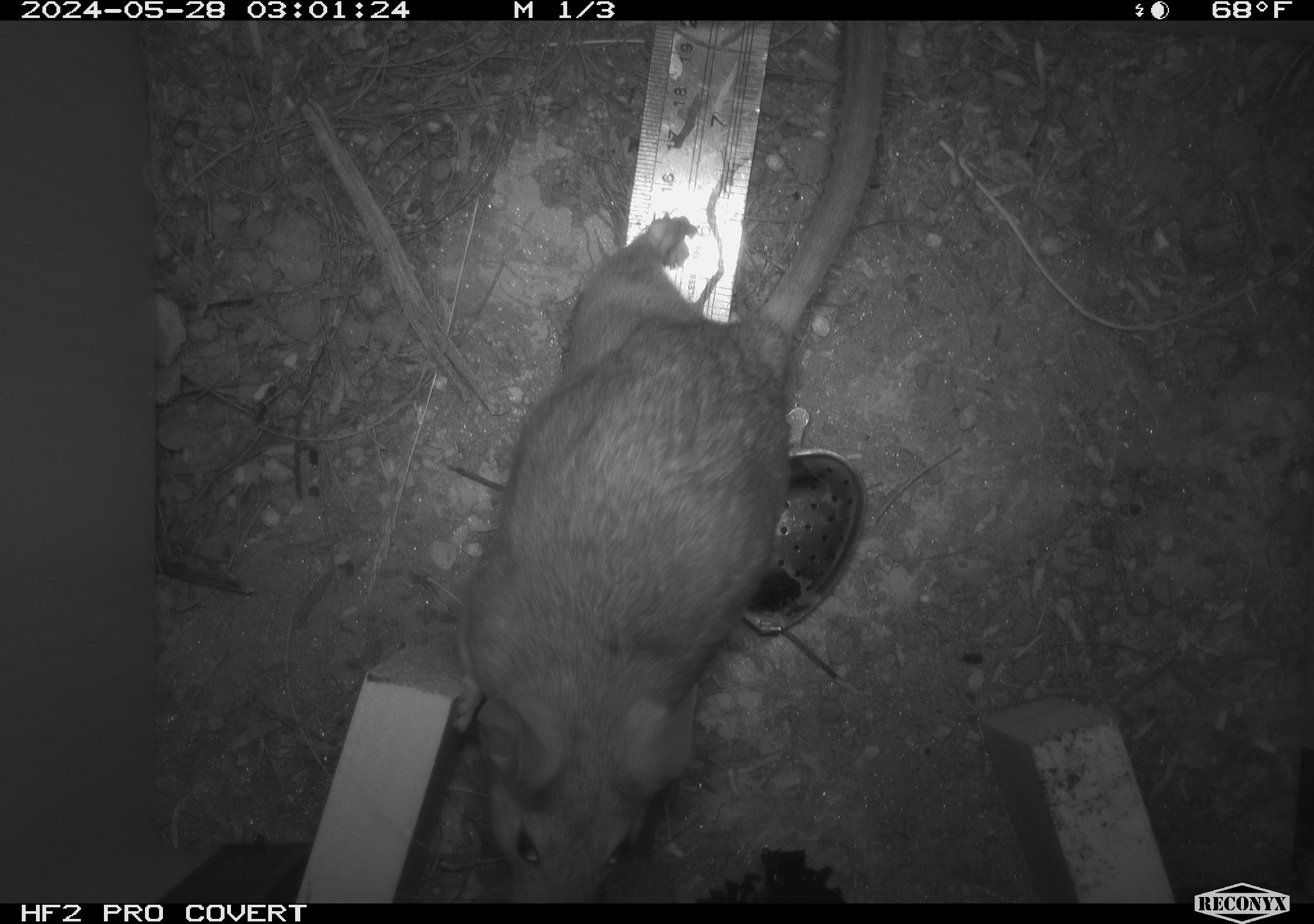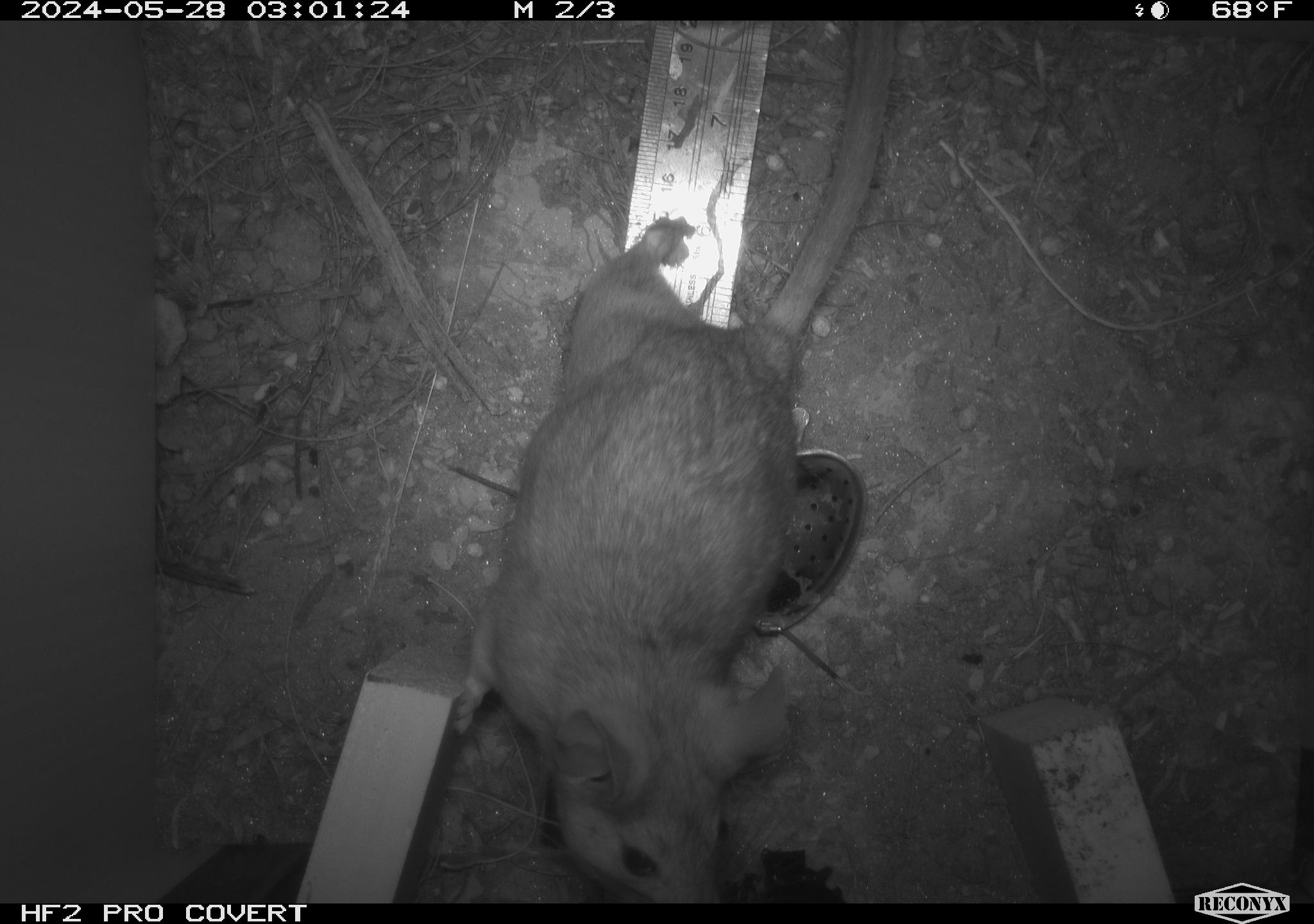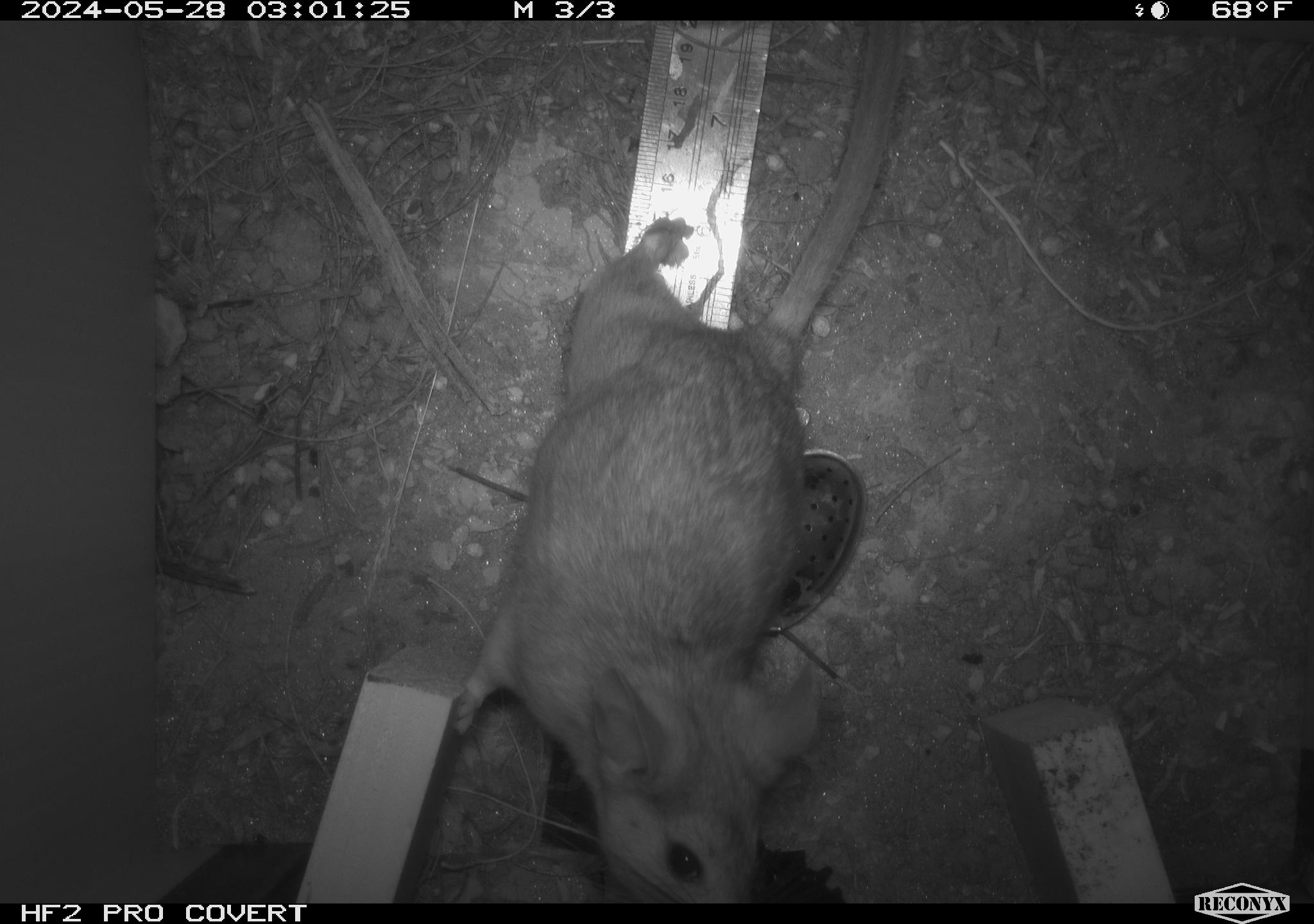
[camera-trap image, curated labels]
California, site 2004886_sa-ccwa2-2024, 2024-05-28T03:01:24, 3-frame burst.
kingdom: Animalia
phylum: Chordata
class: Mammalia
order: Rodentia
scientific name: Rodentia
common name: woodrat or rat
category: woodrat or rat species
Woodrat or rat species (woodrat or rat) (Rodentia).